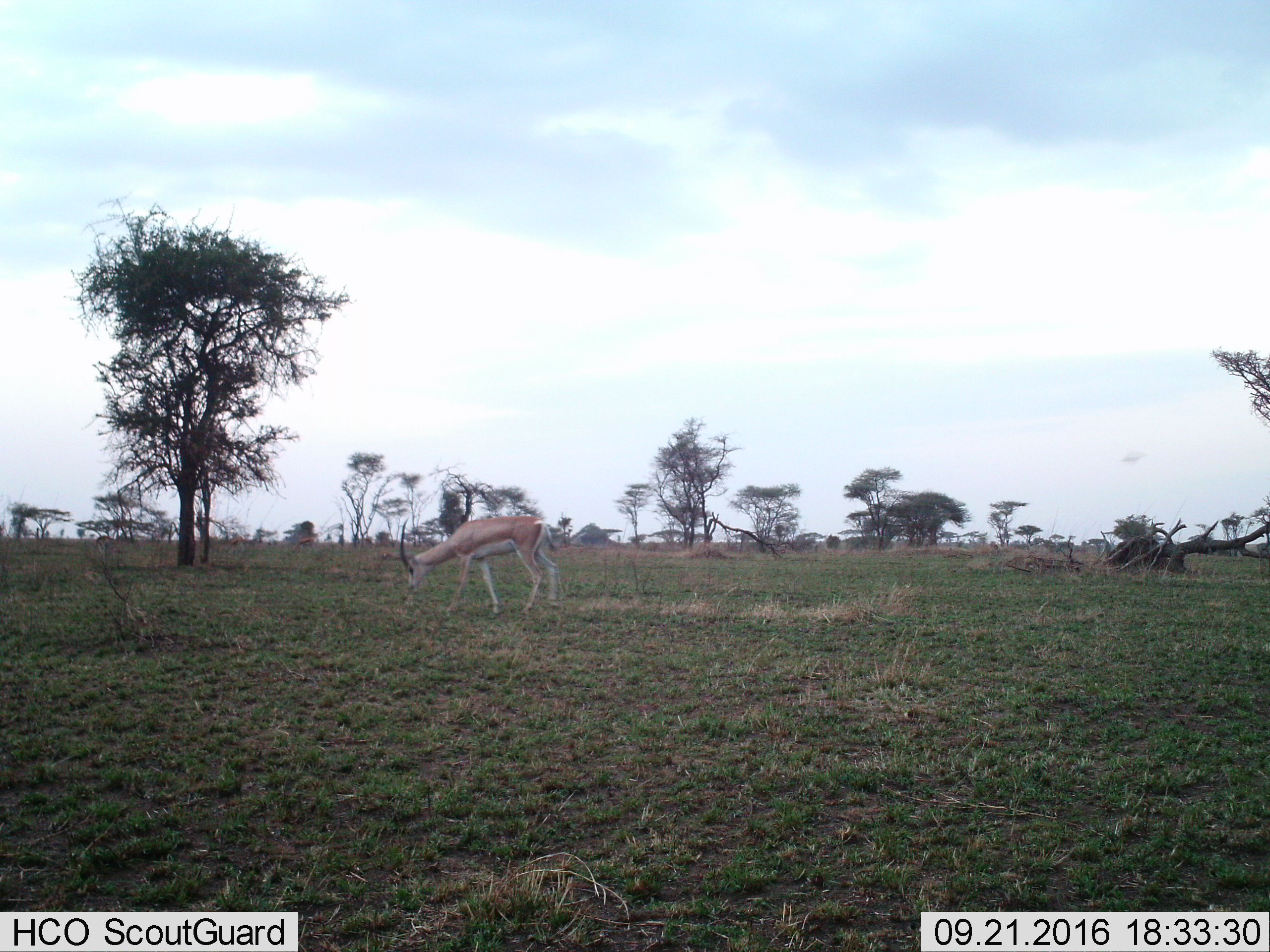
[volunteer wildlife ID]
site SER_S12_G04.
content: unidentified animal